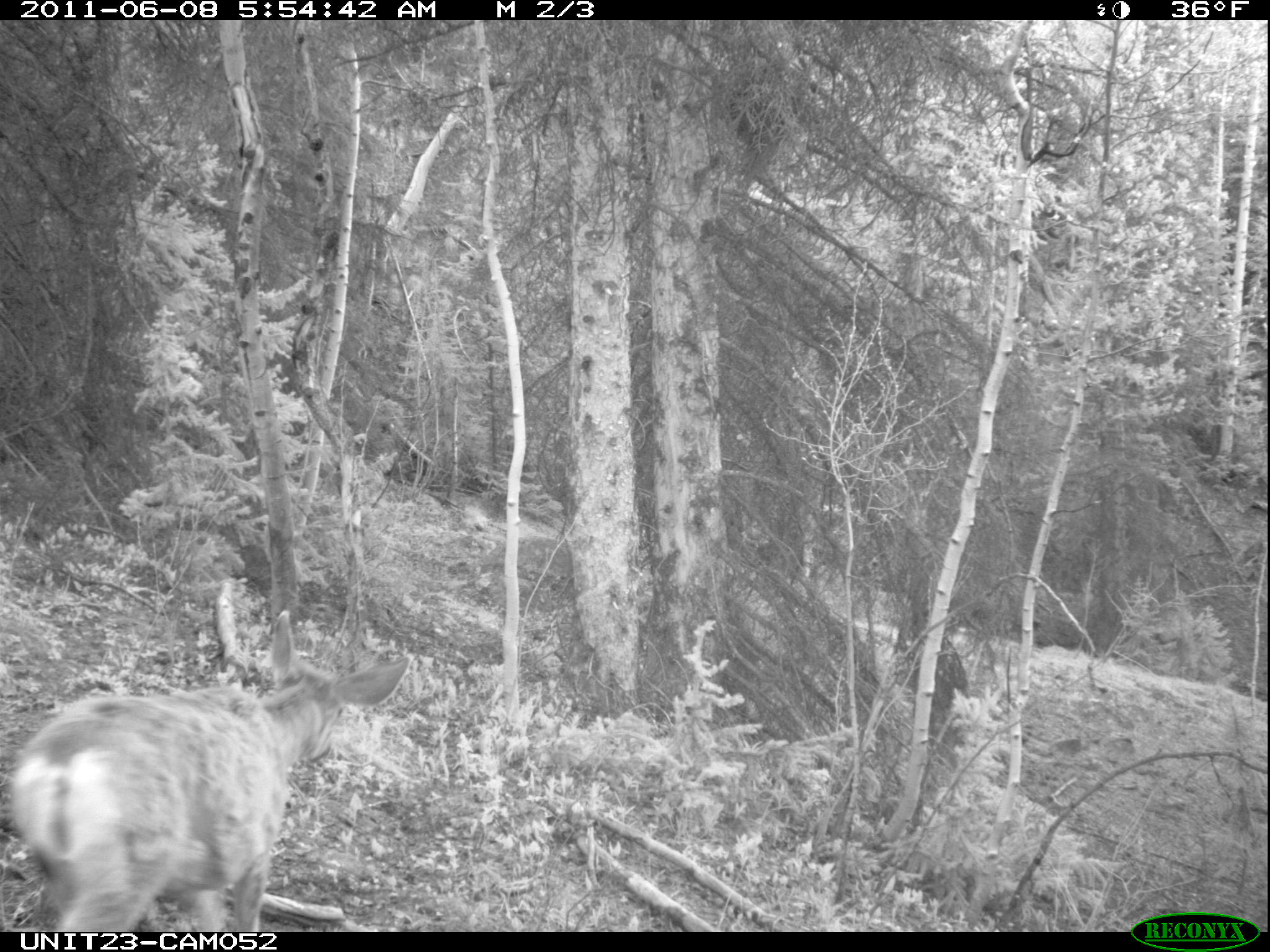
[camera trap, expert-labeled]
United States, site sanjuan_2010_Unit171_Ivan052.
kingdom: Animalia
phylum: Chordata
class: Mammalia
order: Artiodactyla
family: Cervidae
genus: Odocoileus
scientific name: Odocoileus hemionus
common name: mule deer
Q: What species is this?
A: Odocoileus hemionus (mule deer).